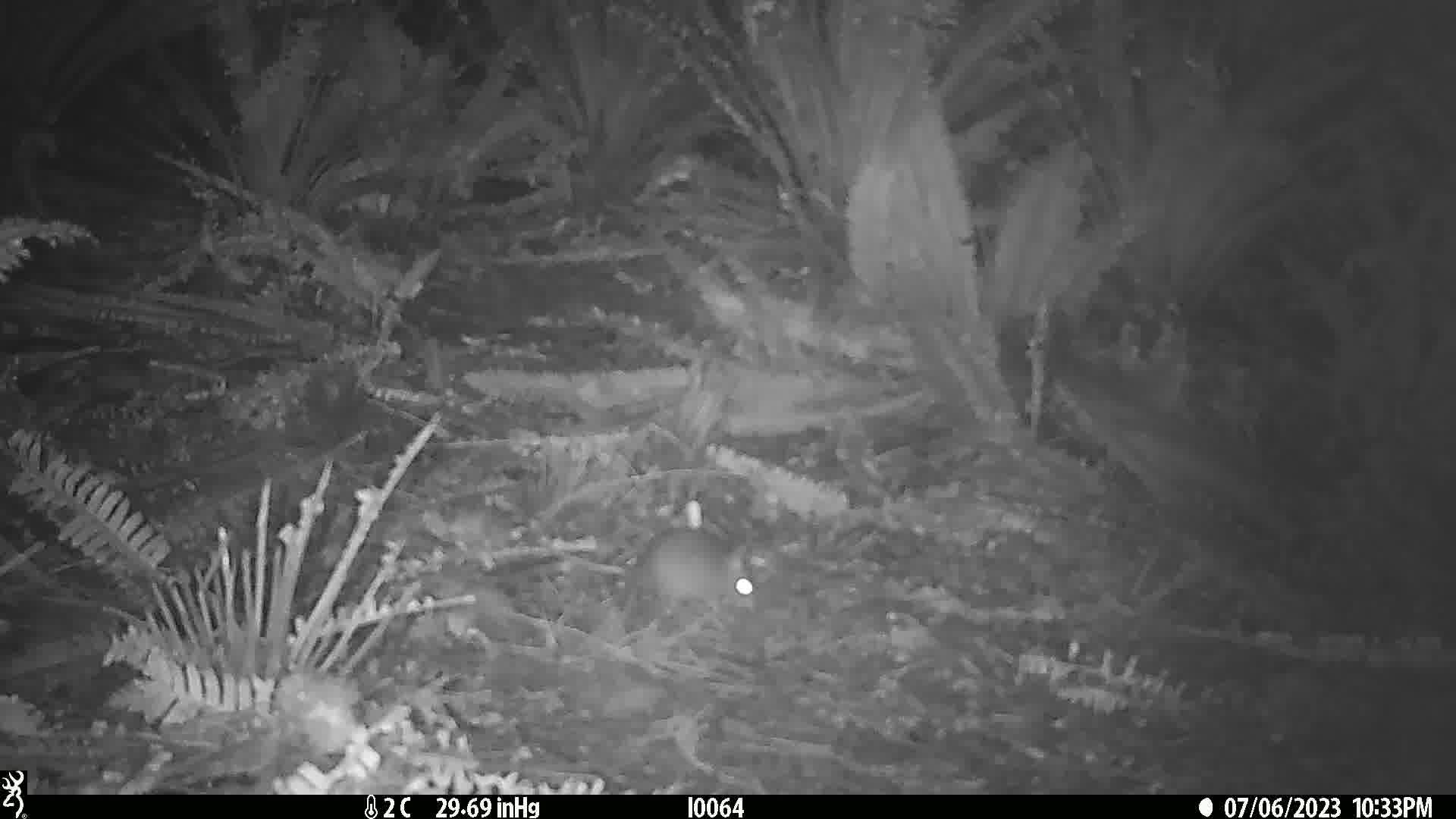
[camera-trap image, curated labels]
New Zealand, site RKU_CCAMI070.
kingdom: Animalia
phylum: Chordata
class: Mammalia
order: Rodentia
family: Muridae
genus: Rattus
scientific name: Rattus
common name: rat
Rat (Rattus).